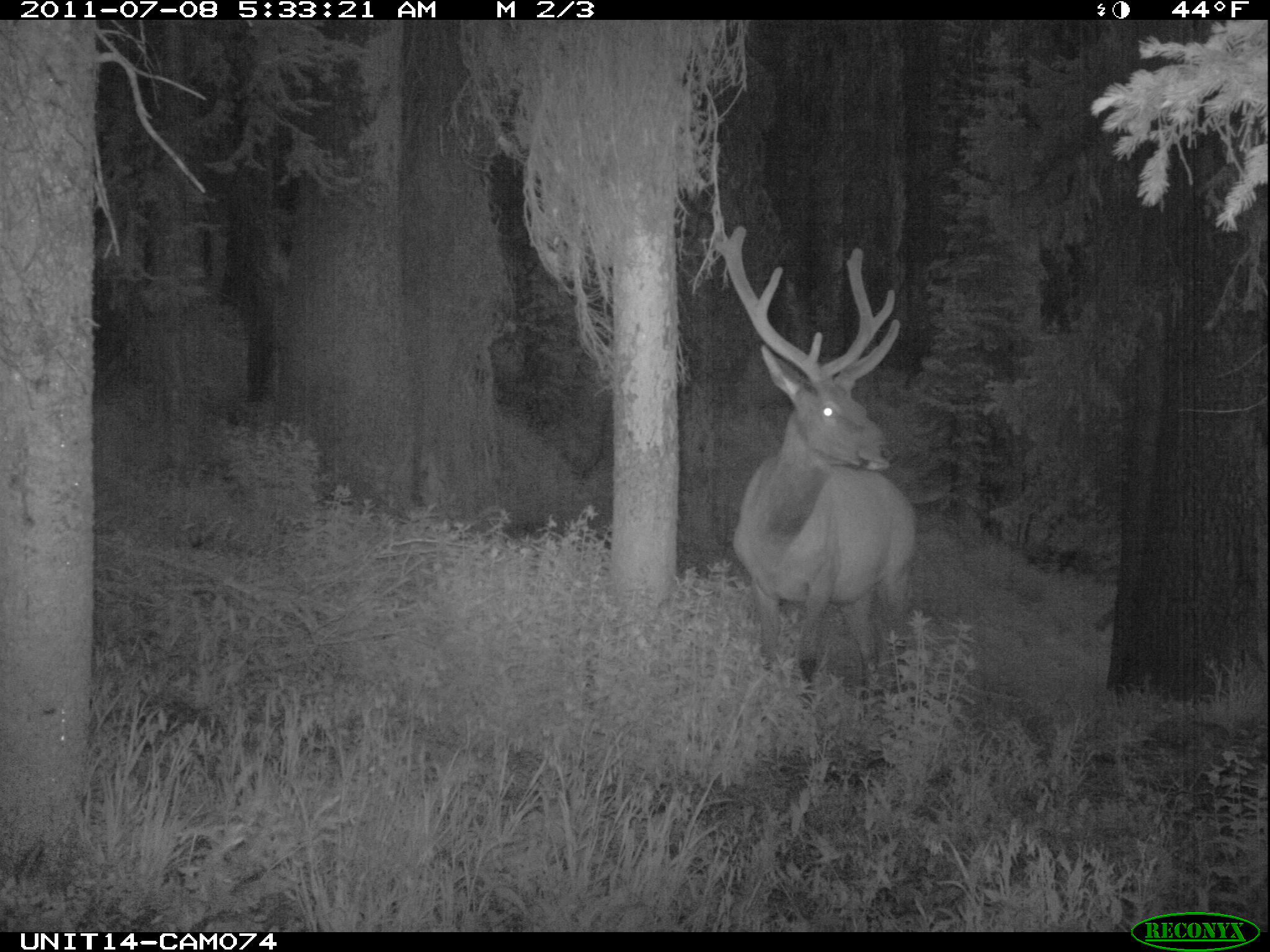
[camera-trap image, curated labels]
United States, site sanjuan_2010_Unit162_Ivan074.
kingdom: Animalia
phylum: Chordata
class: Mammalia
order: Artiodactyla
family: Cervidae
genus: Cervus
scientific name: Cervus elaphus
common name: red deer